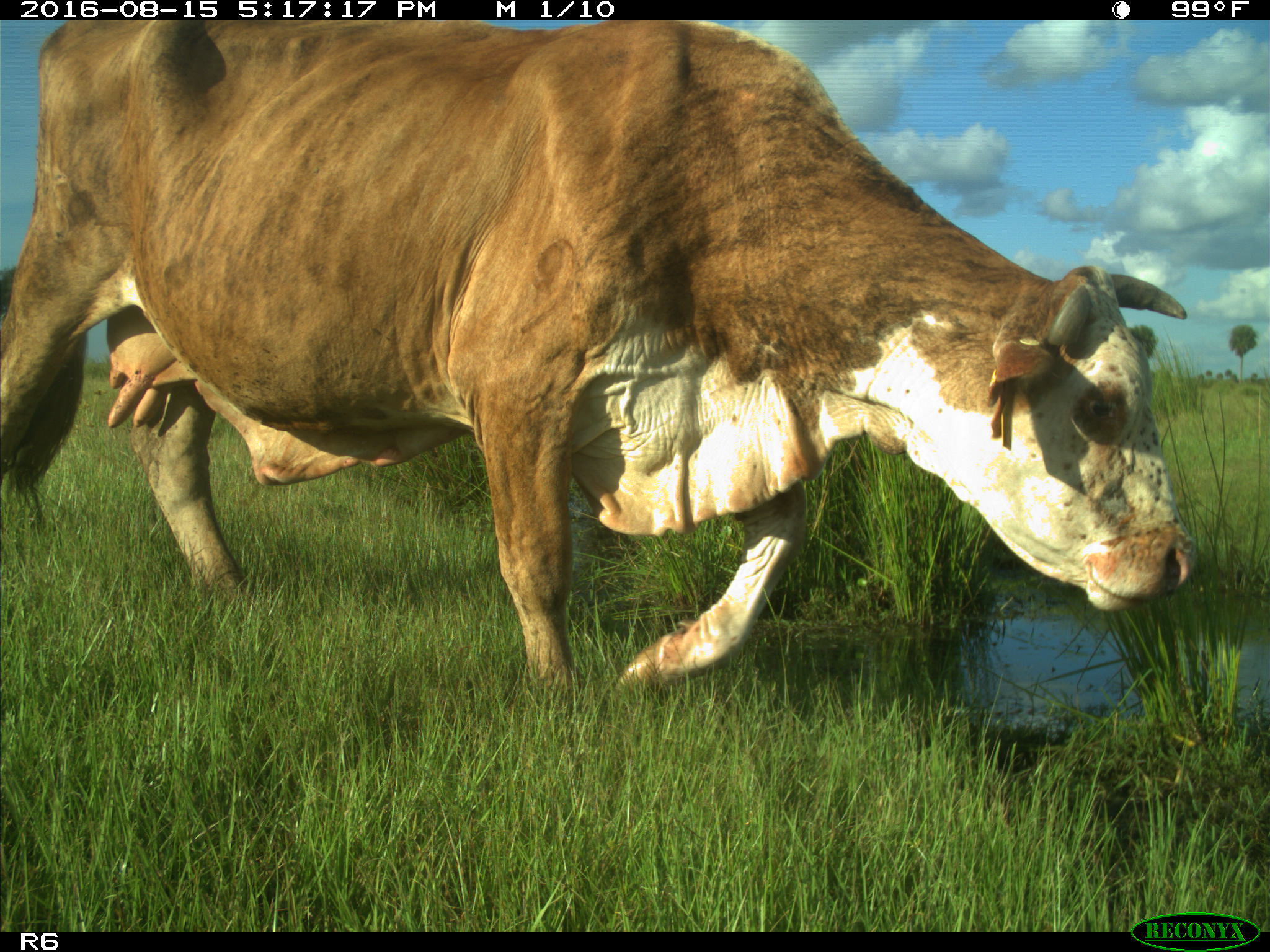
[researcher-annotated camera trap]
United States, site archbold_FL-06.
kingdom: Animalia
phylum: Chordata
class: Mammalia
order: Artiodactyla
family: Bovidae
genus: Bos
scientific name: Bos taurus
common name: domestic cow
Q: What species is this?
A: Bos taurus (domestic cow).